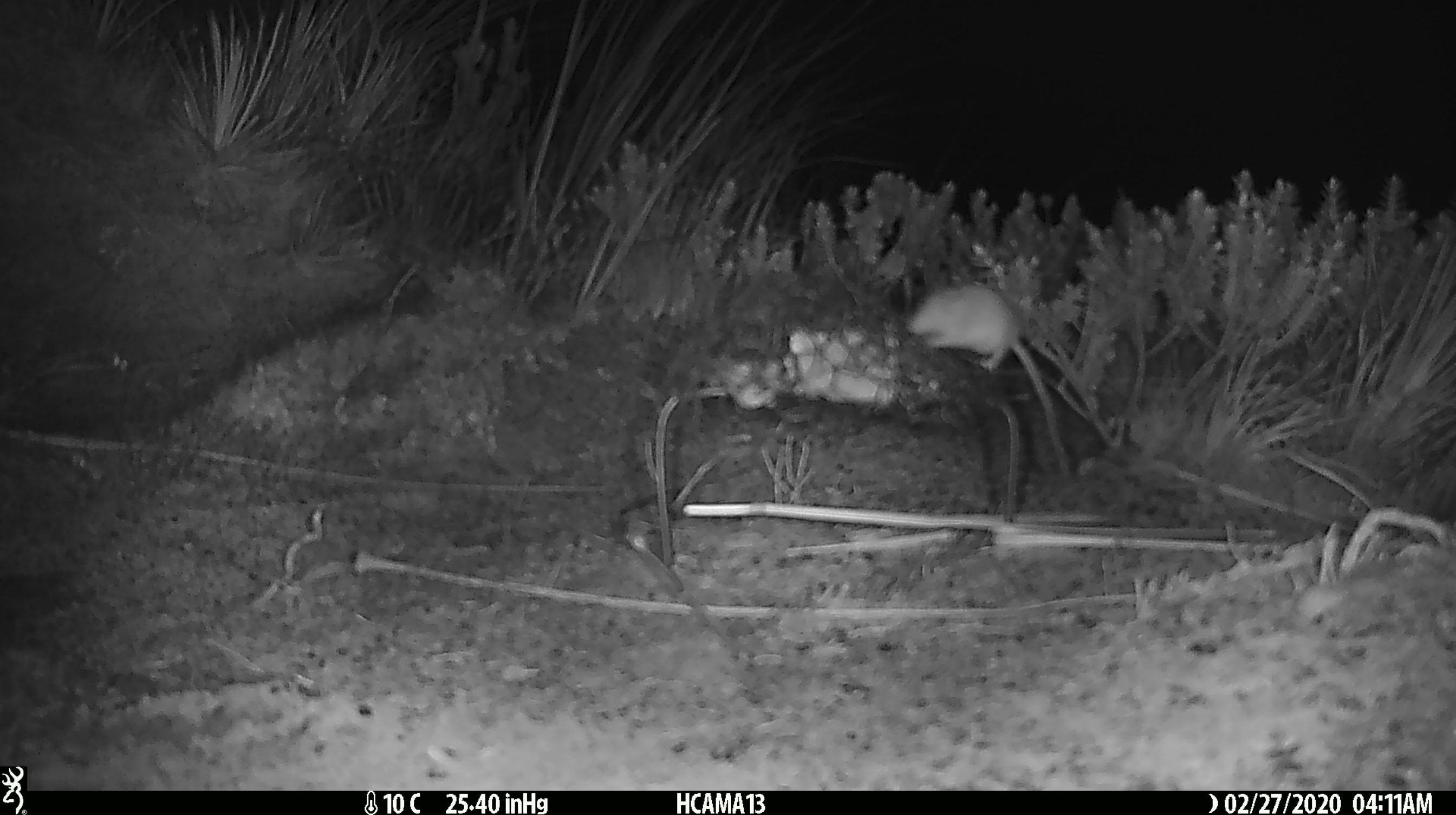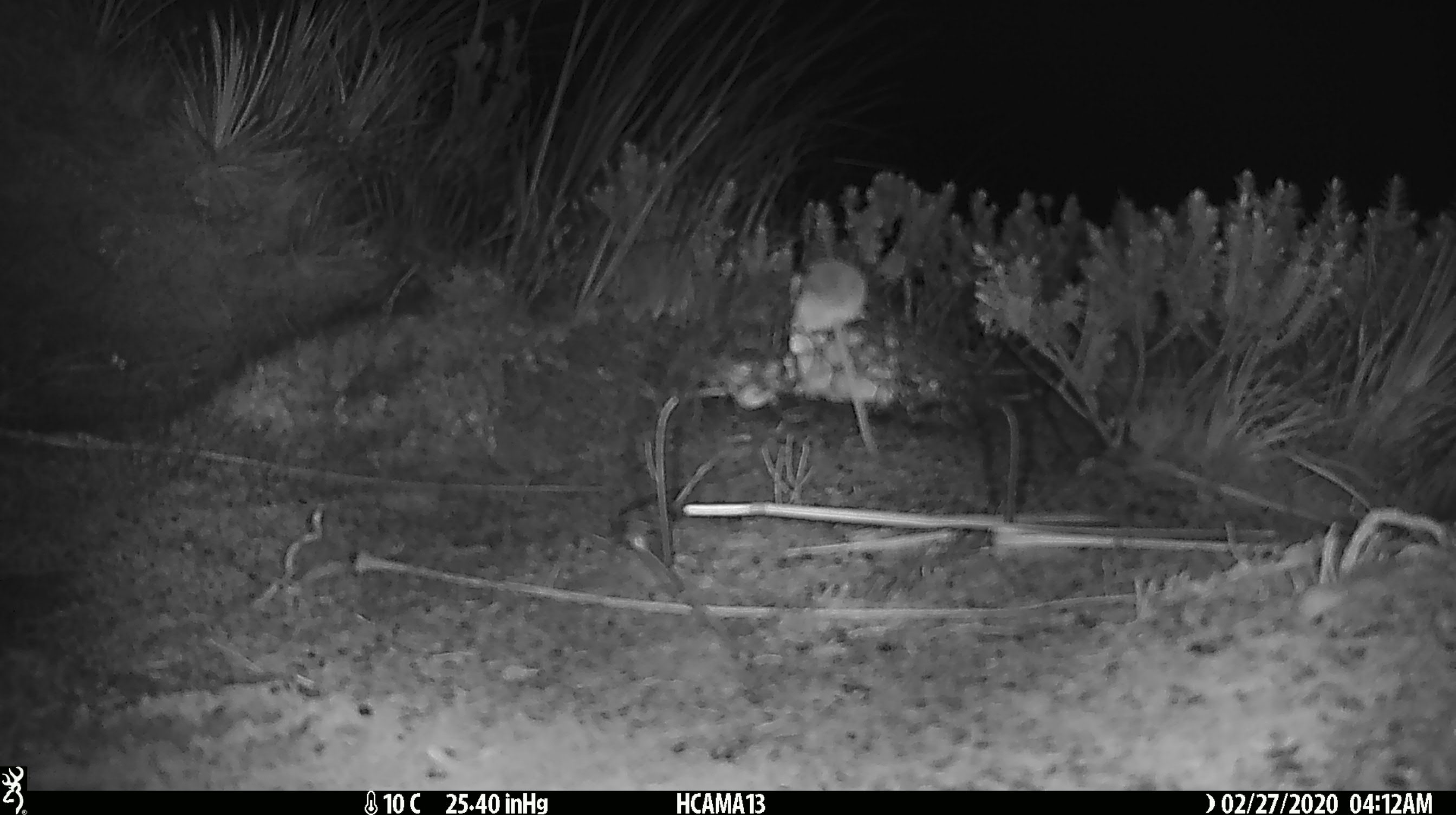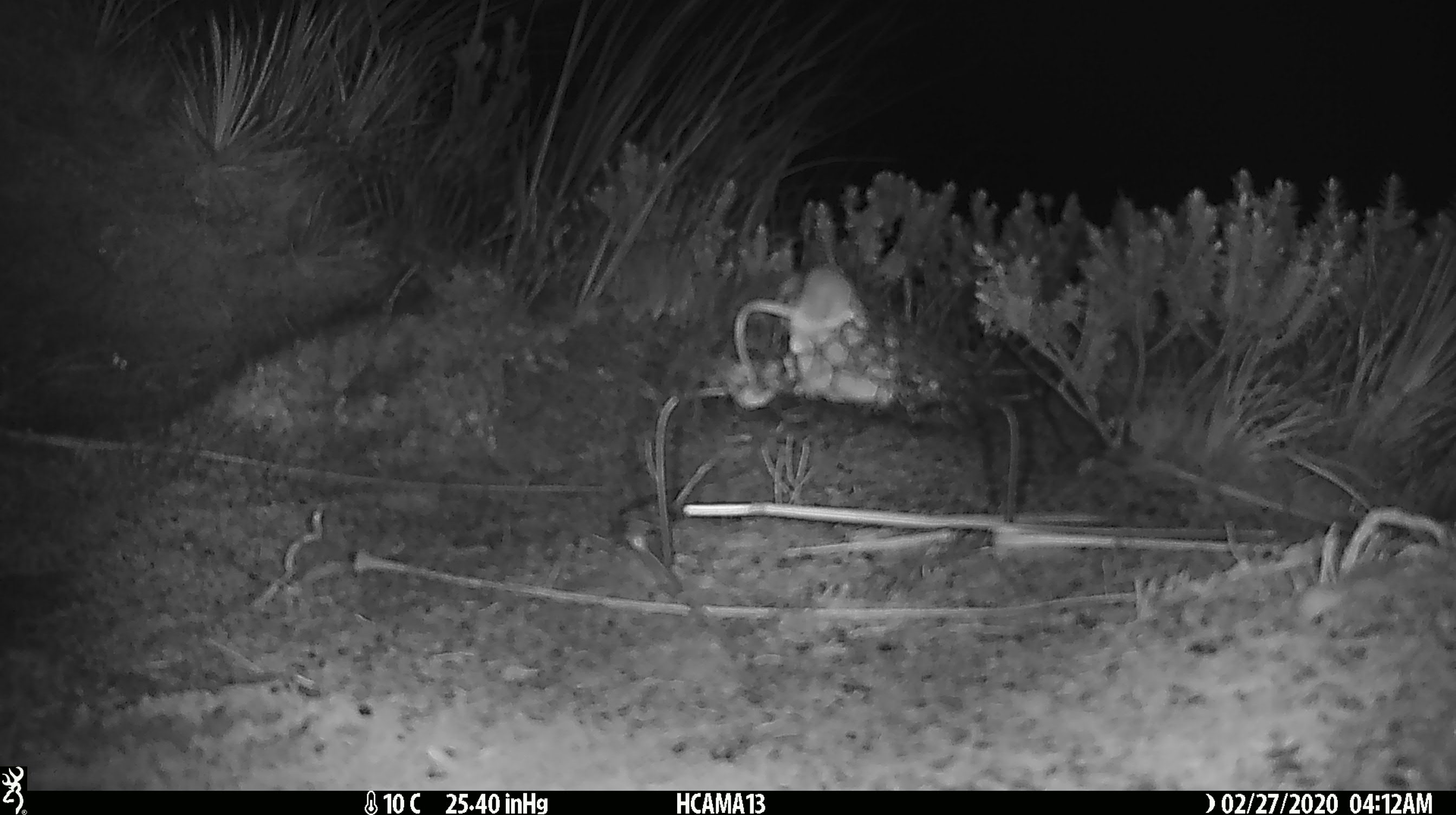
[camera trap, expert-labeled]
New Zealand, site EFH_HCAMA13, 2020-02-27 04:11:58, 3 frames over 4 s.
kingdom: Animalia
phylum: Chordata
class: Mammalia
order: Rodentia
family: Muridae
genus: Mus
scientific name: Mus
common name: mouse